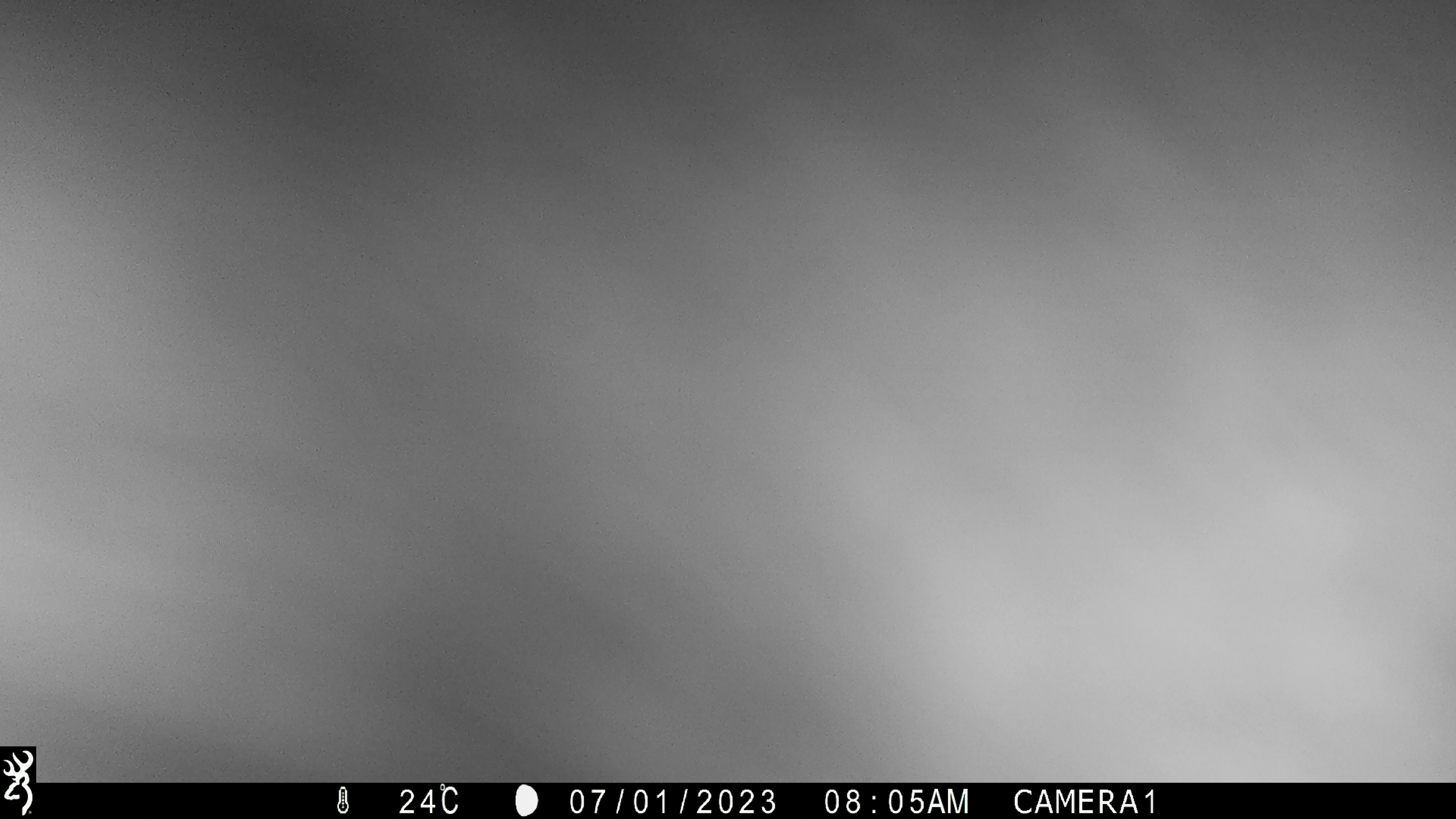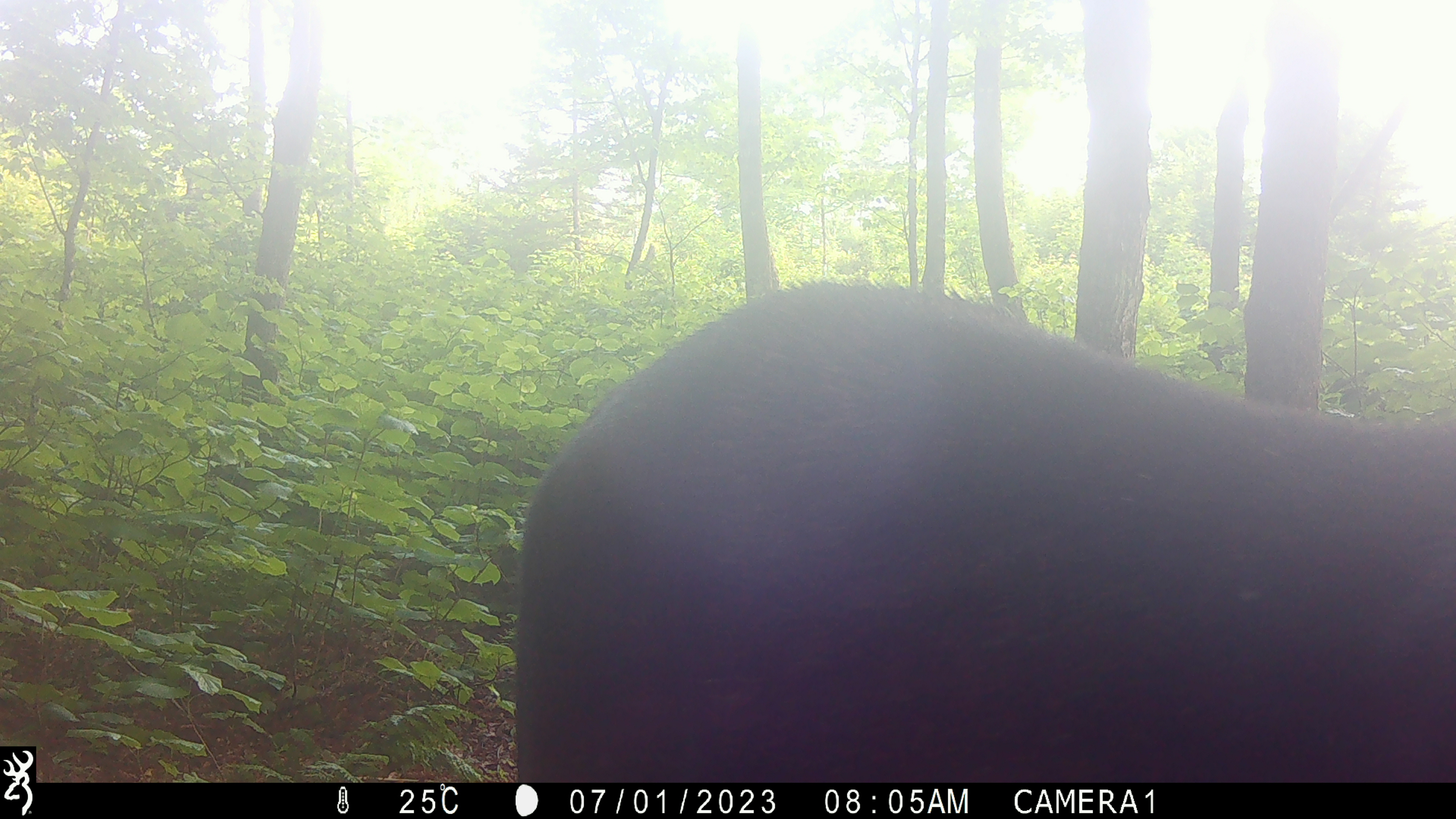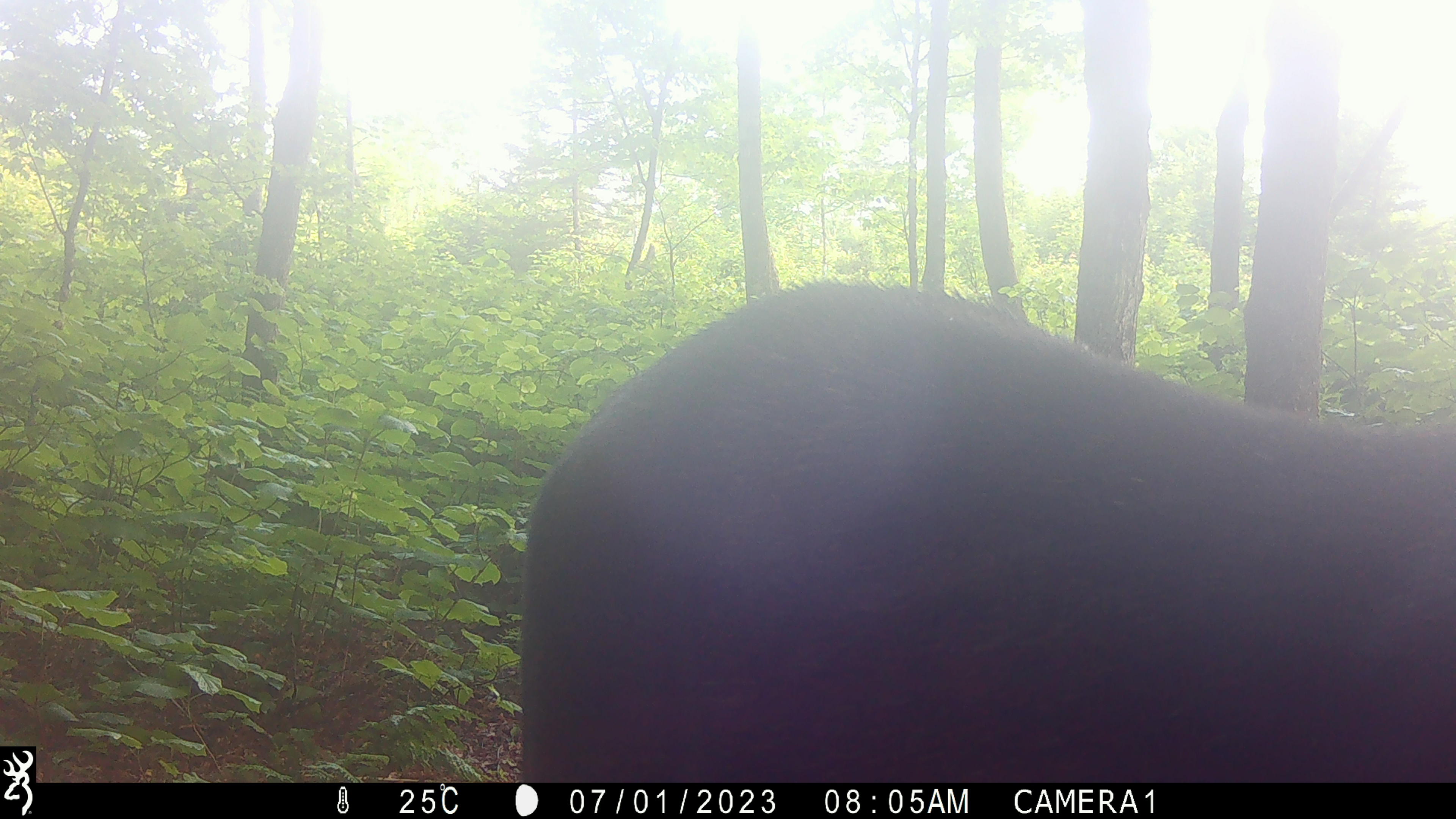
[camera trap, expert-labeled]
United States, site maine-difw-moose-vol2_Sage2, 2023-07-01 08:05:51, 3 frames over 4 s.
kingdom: Animalia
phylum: Chordata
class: Mammalia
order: Artiodactyla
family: Cervidae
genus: Alces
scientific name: Alces alces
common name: moose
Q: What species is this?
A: Moose (Alces alces).